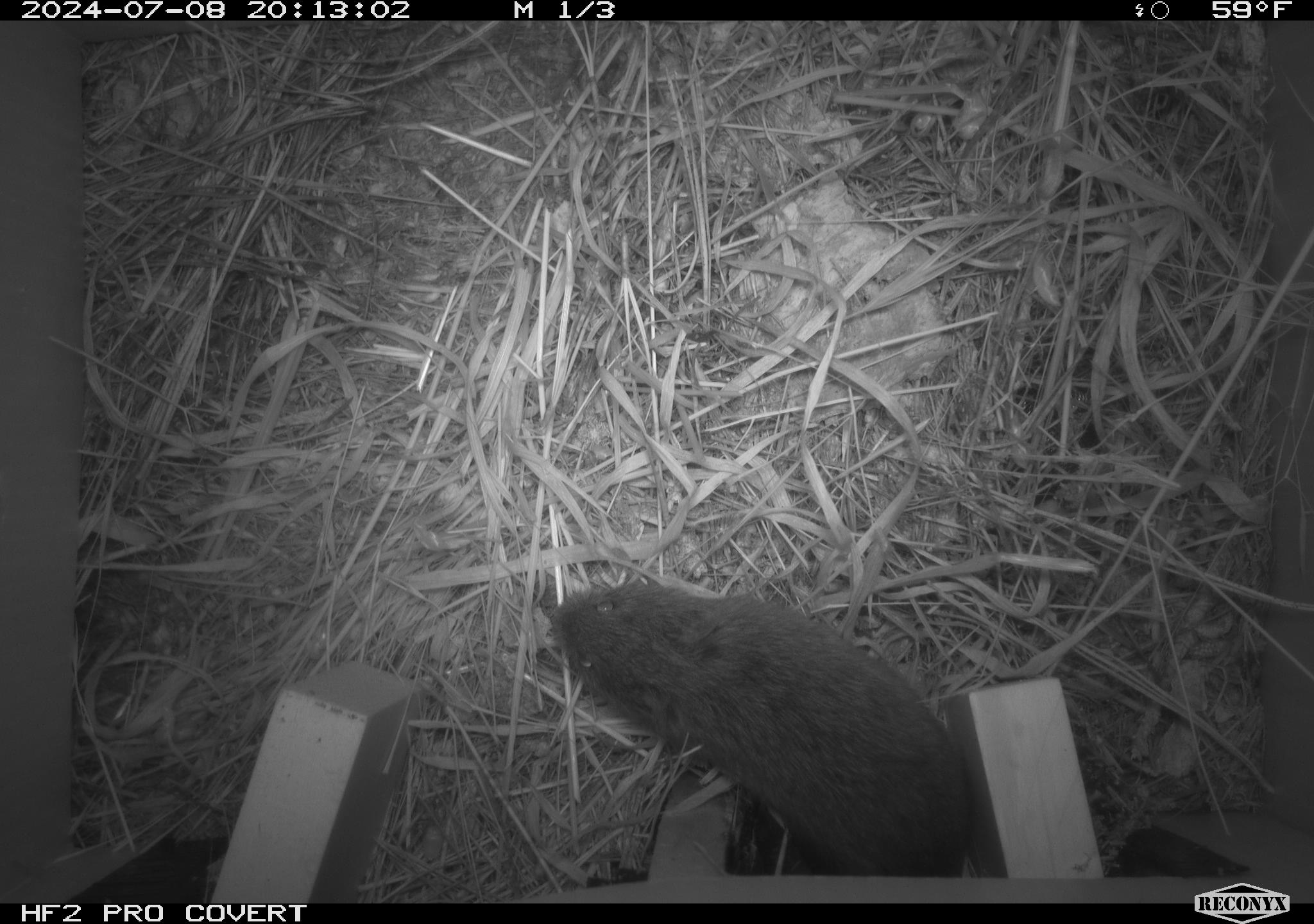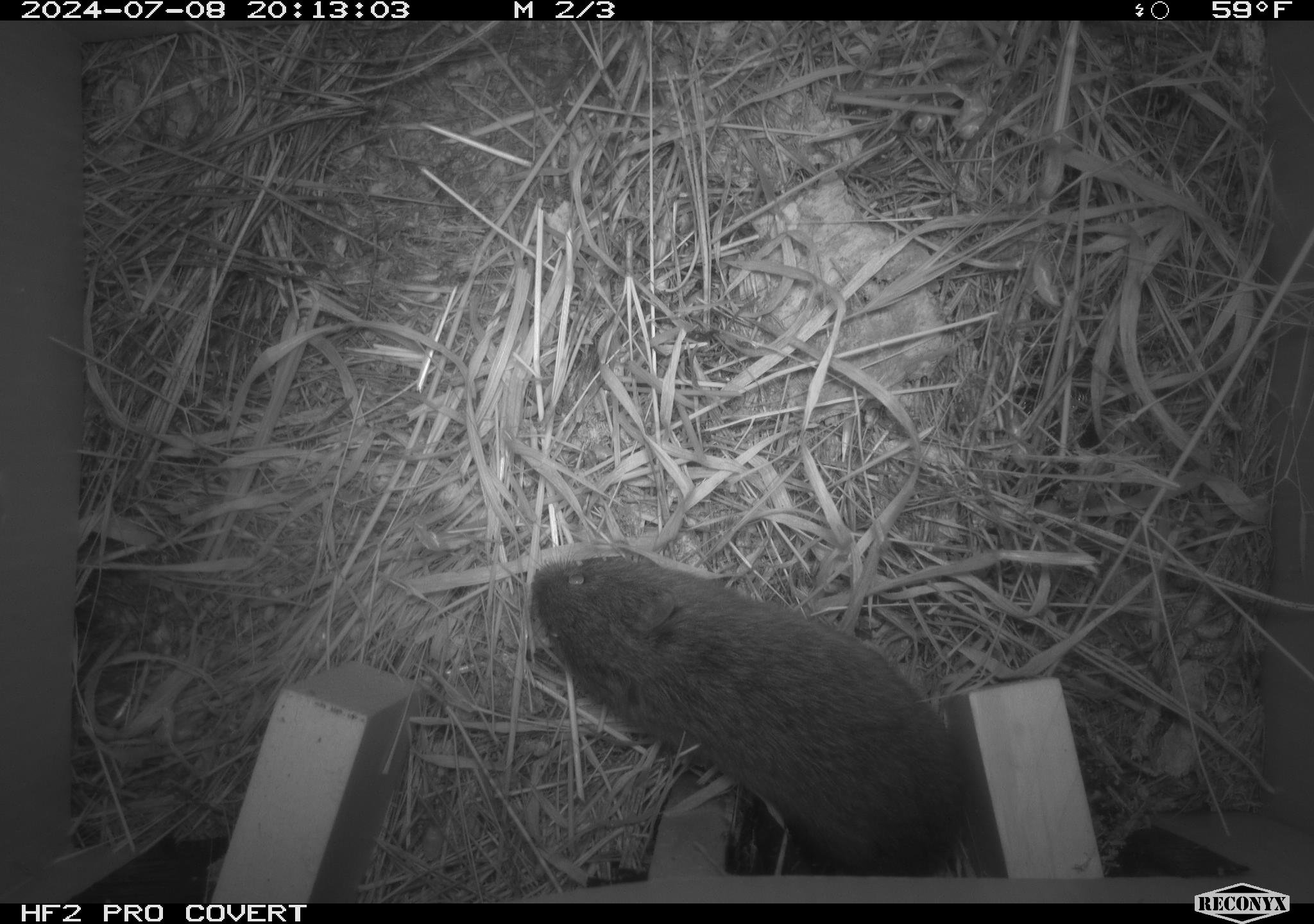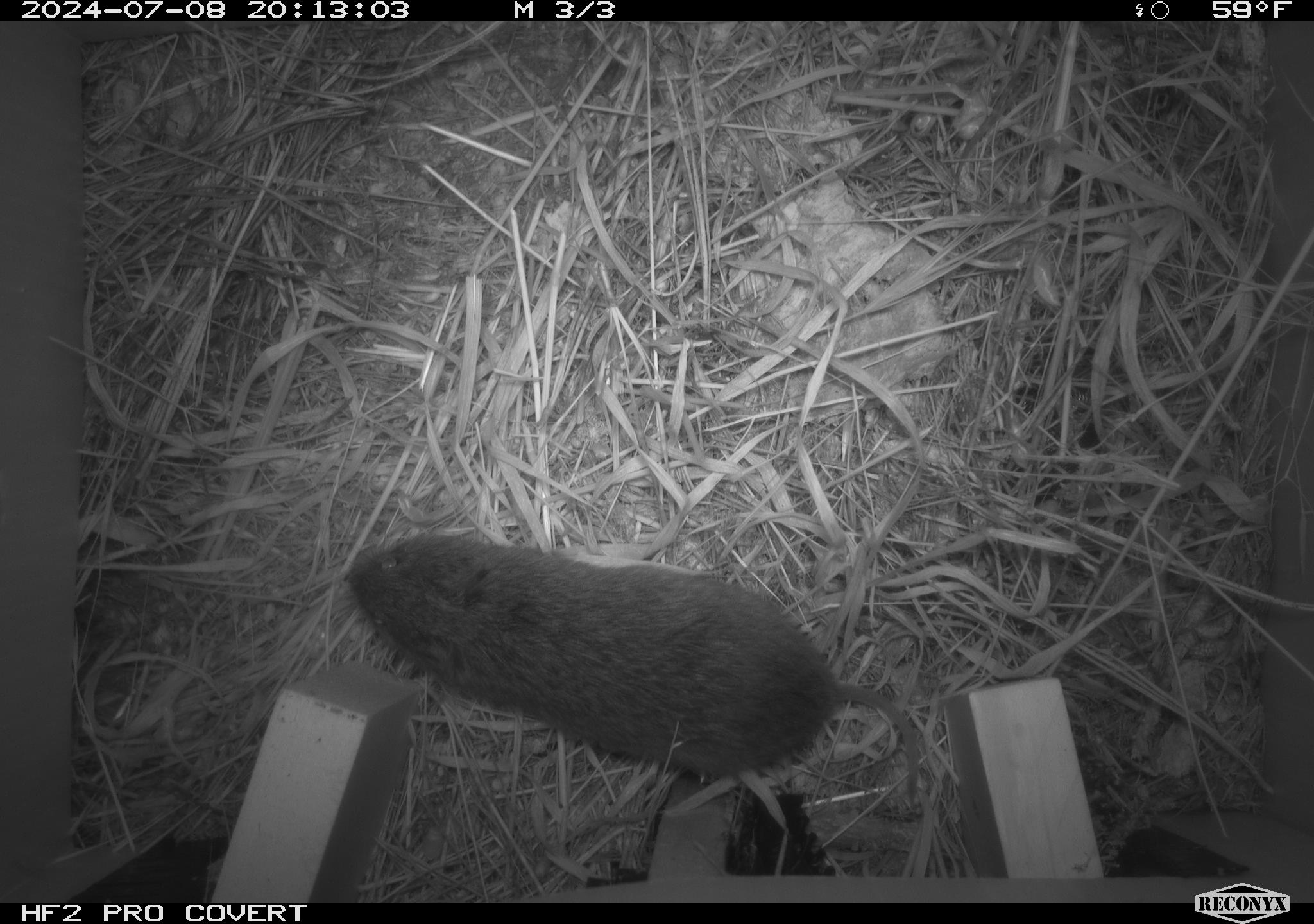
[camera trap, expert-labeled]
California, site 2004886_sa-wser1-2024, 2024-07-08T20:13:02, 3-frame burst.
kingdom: Animalia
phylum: Chordata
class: Mammalia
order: Rodentia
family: Cricetidae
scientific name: Arvicolinae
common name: voles, lemmings, and muskrats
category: arvicolinae subfamily